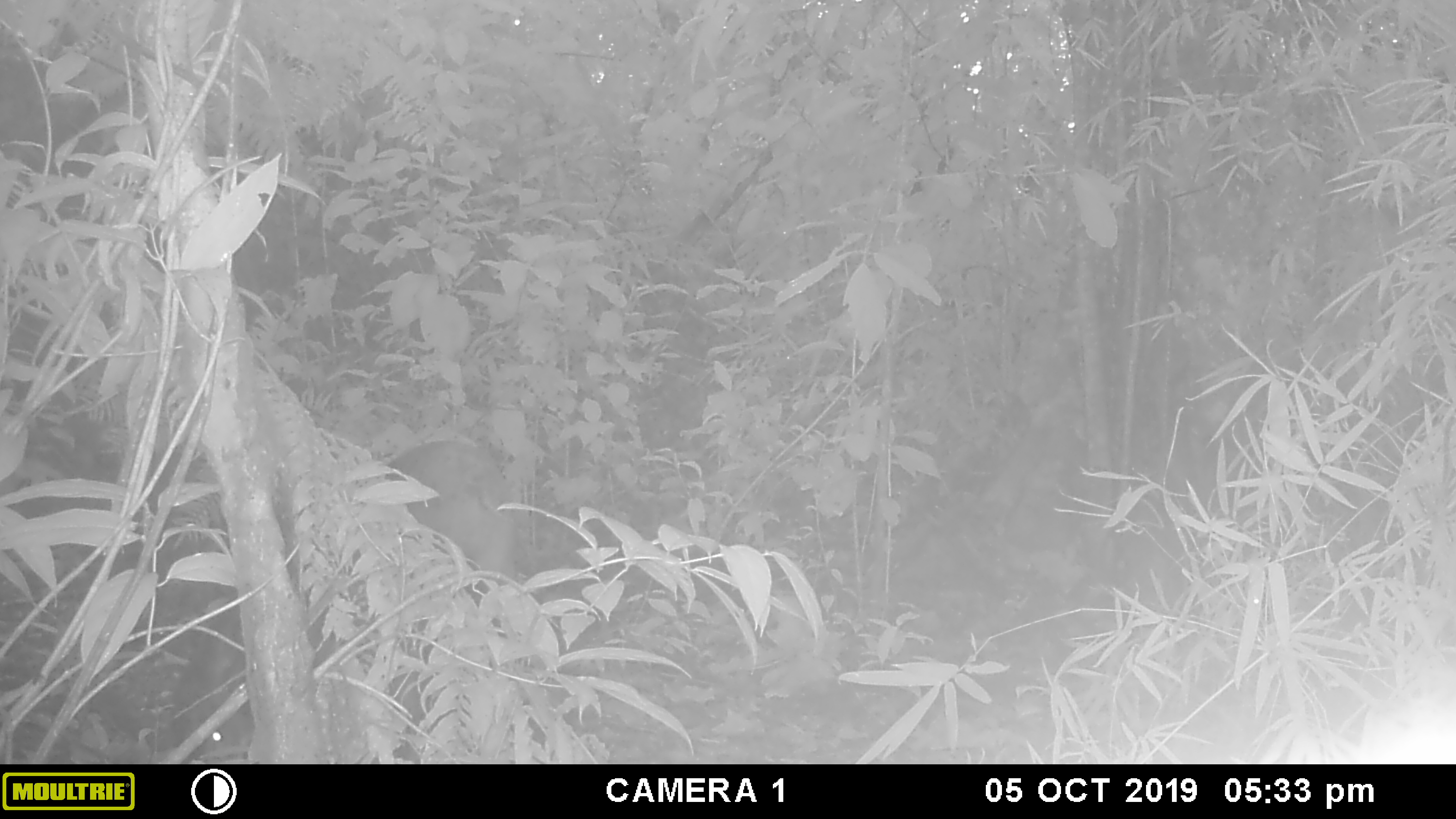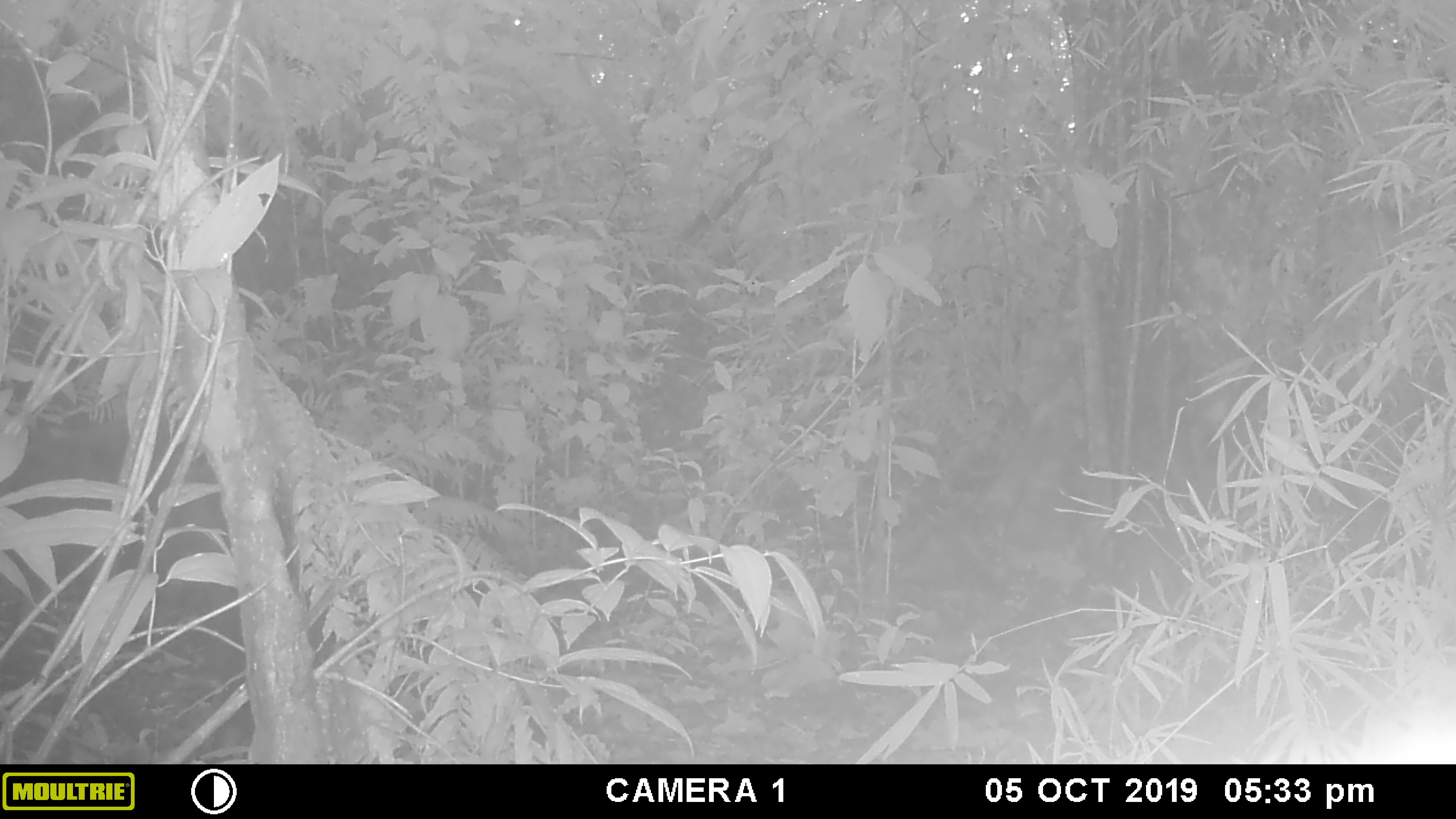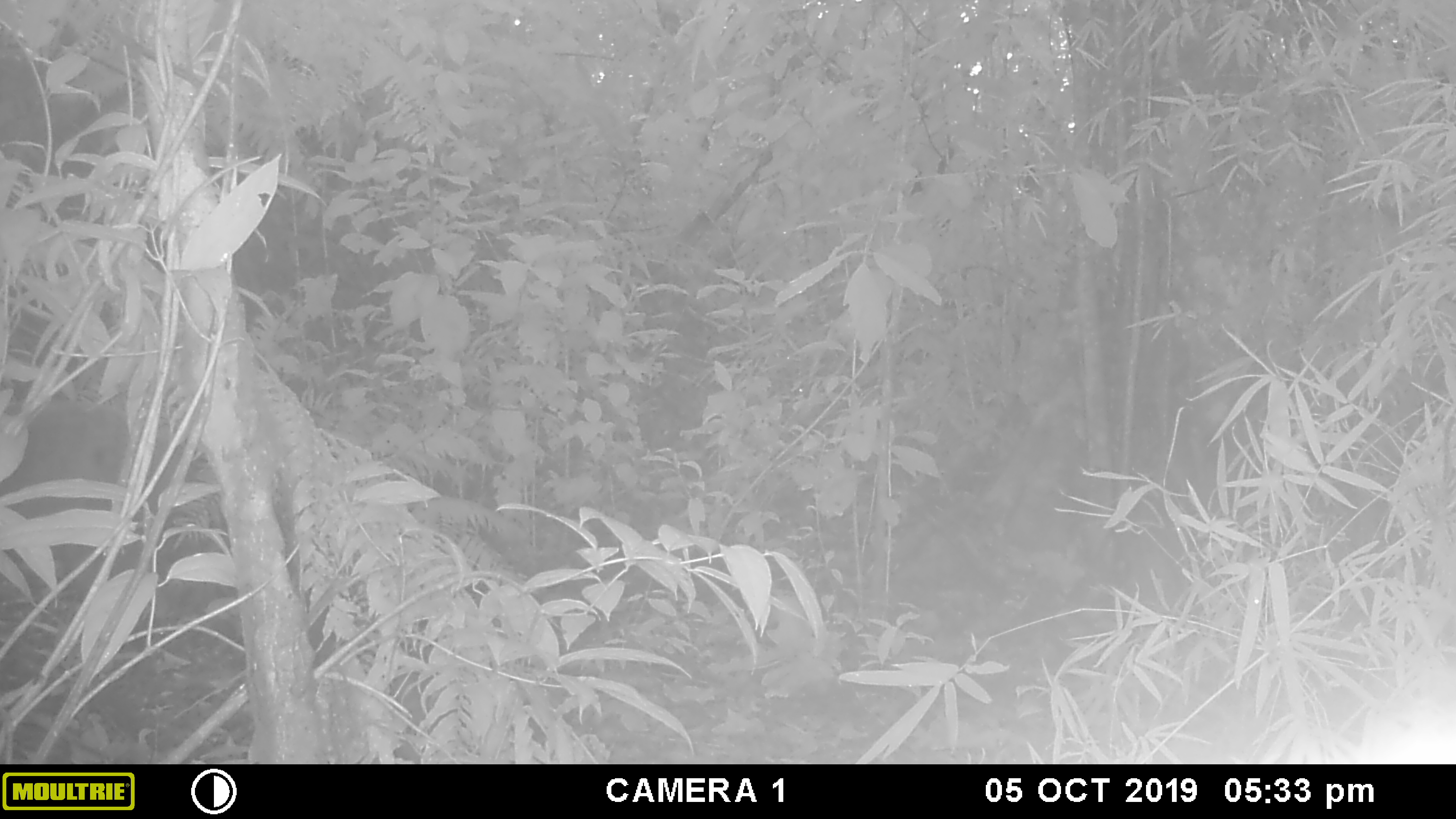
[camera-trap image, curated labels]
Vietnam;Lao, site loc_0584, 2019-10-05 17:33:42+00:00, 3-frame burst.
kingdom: Animalia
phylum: Chordata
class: Mammalia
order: Artiodactyla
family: Suidae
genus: Sus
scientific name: Sus scrofa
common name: eurasian wild pig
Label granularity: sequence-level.